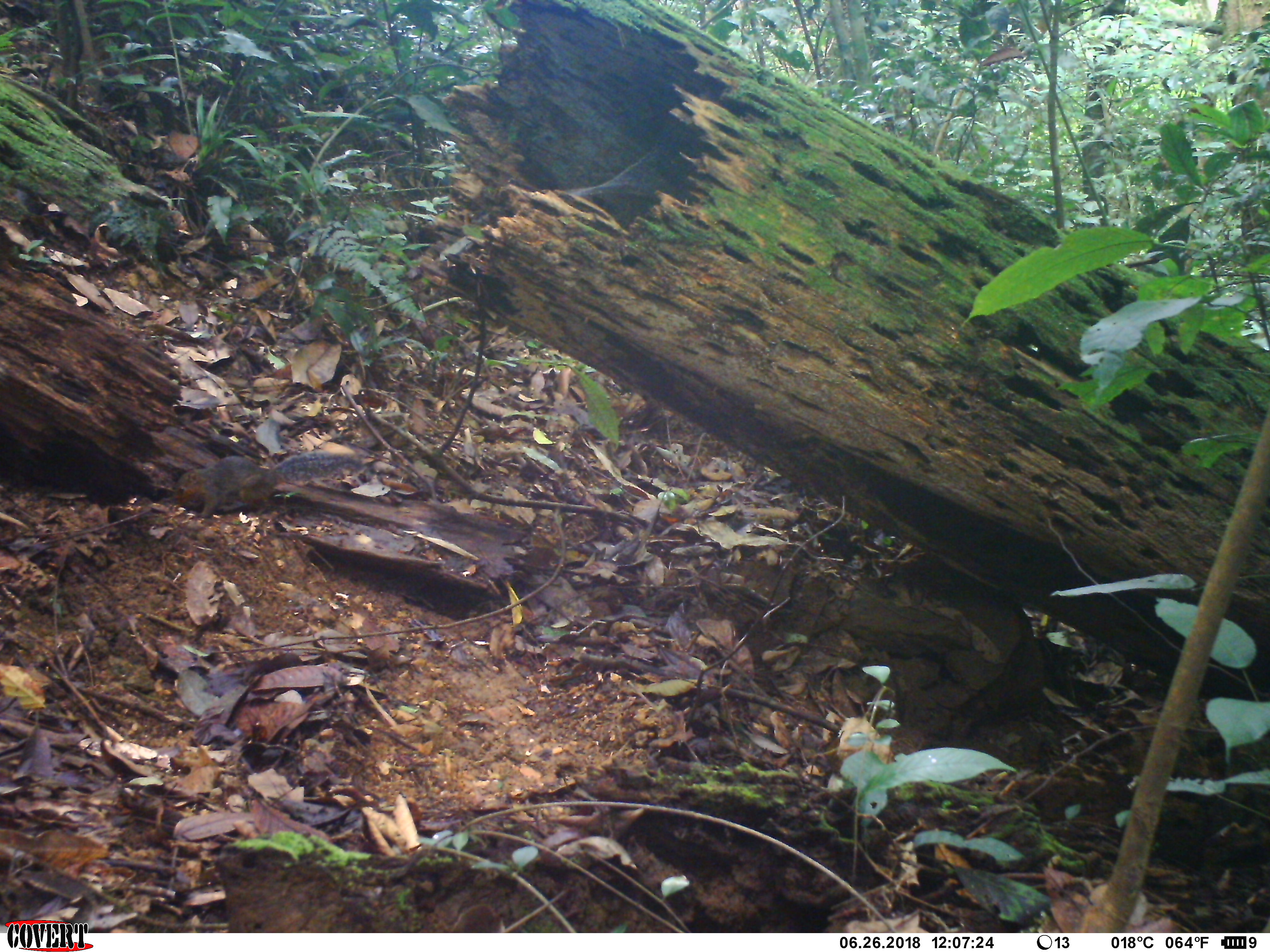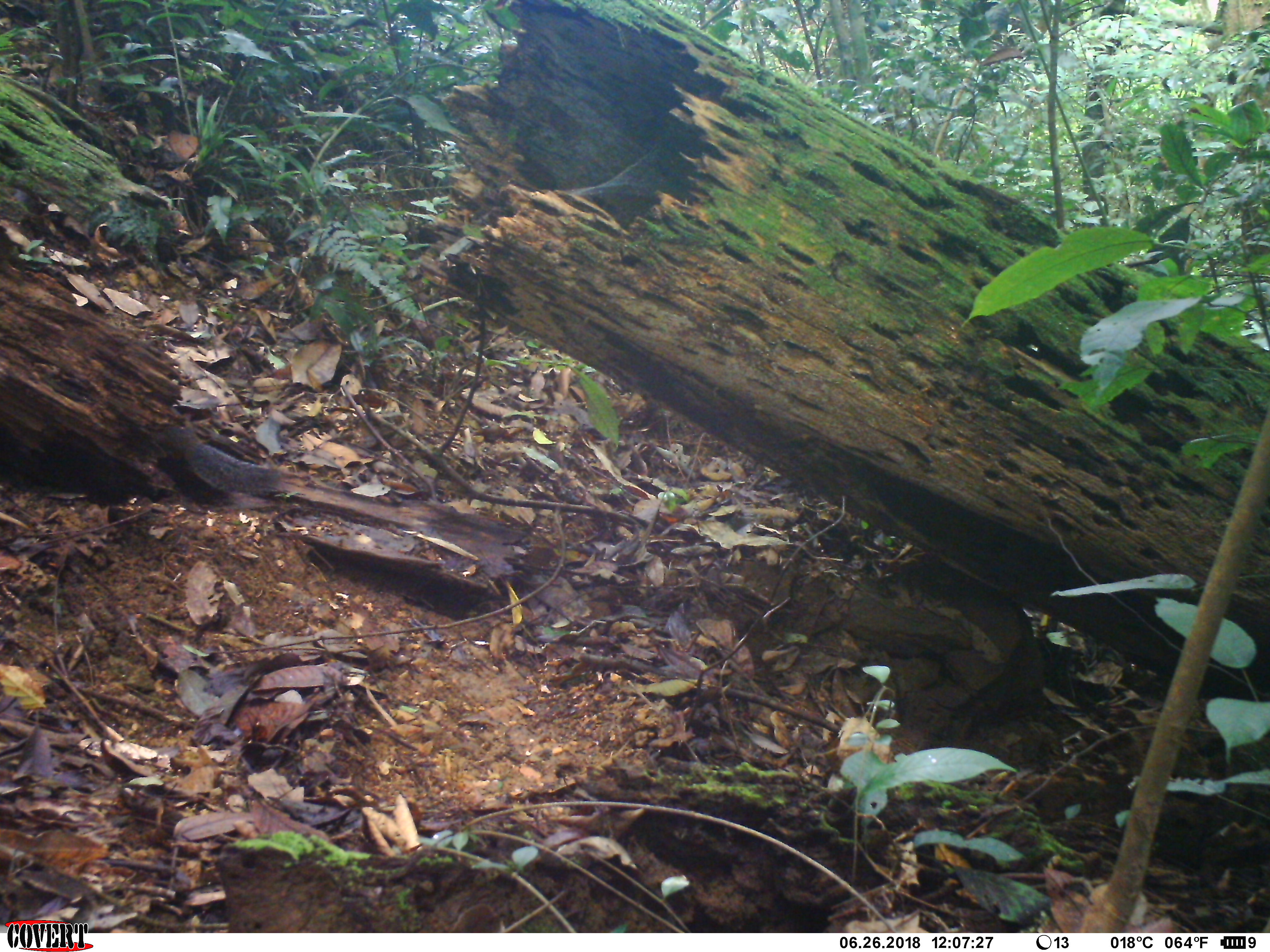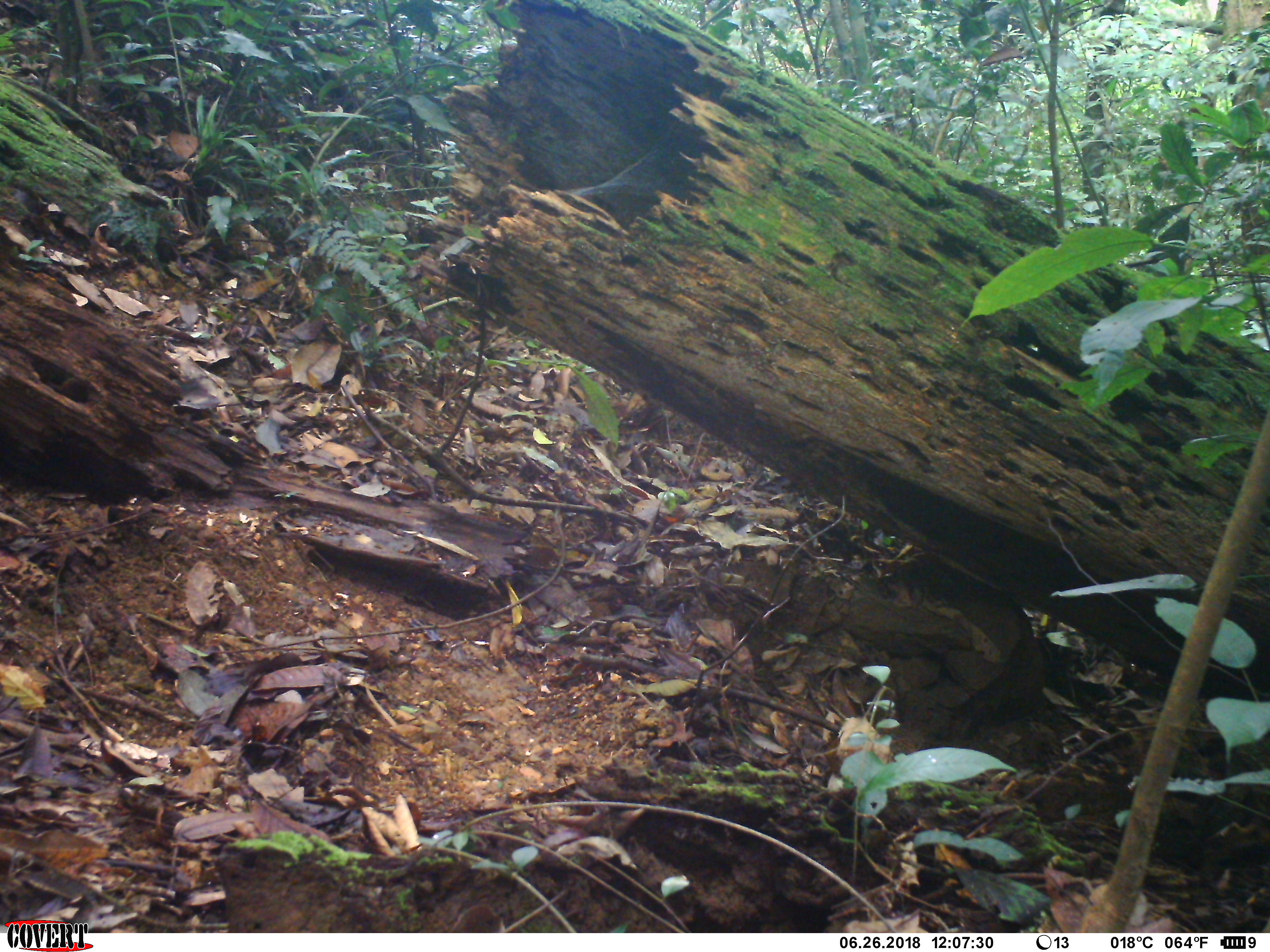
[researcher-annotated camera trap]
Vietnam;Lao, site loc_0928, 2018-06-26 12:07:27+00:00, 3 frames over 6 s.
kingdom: Animalia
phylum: Chordata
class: Mammalia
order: Rodentia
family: Sciuridae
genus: Dremomys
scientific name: Dremomys rufigenis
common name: red-cheeked squirrel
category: red cheeked squirrel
Red cheeked squirrel (red-cheeked squirrel) (Dremomys rufigenis). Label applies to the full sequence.